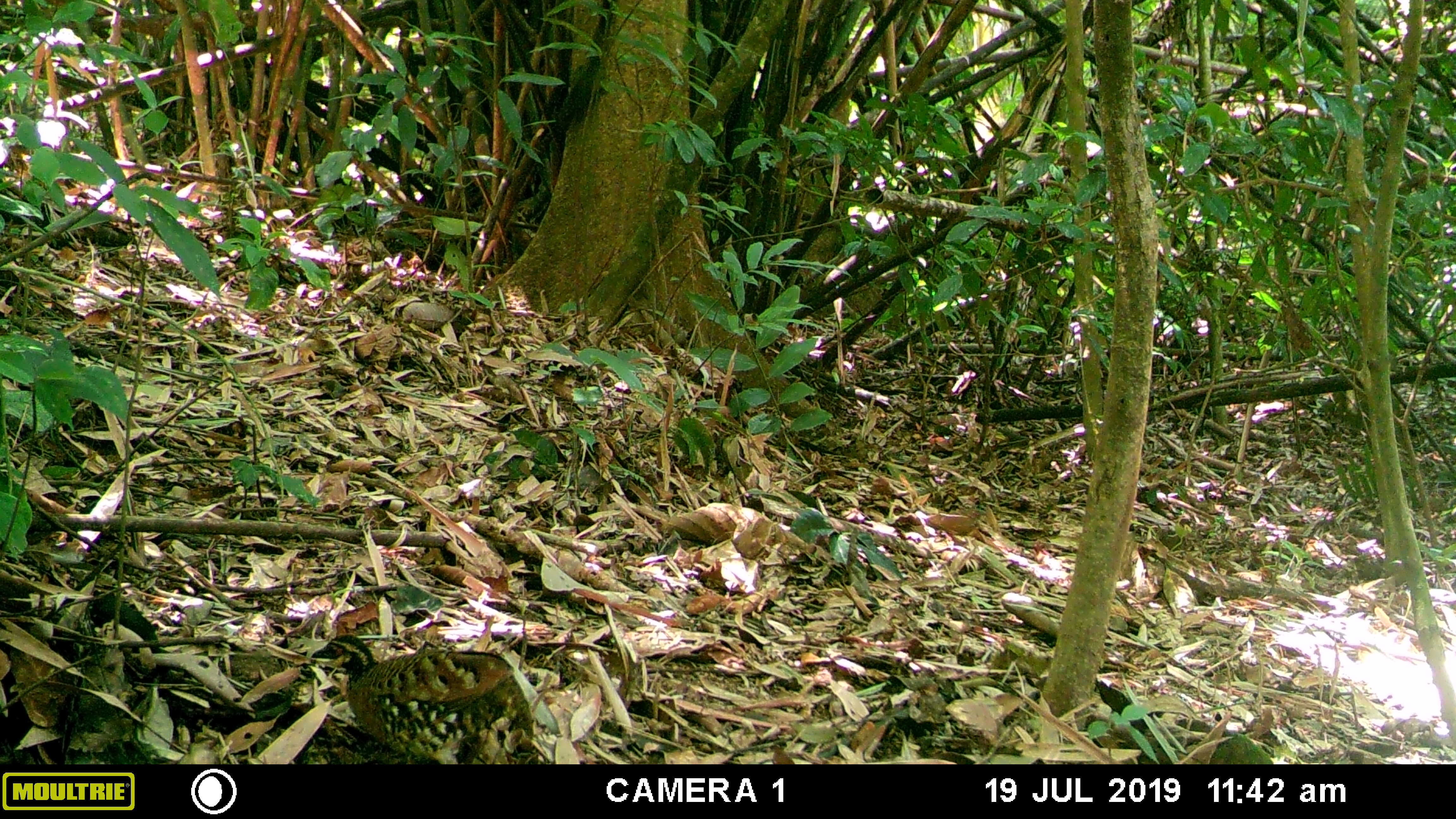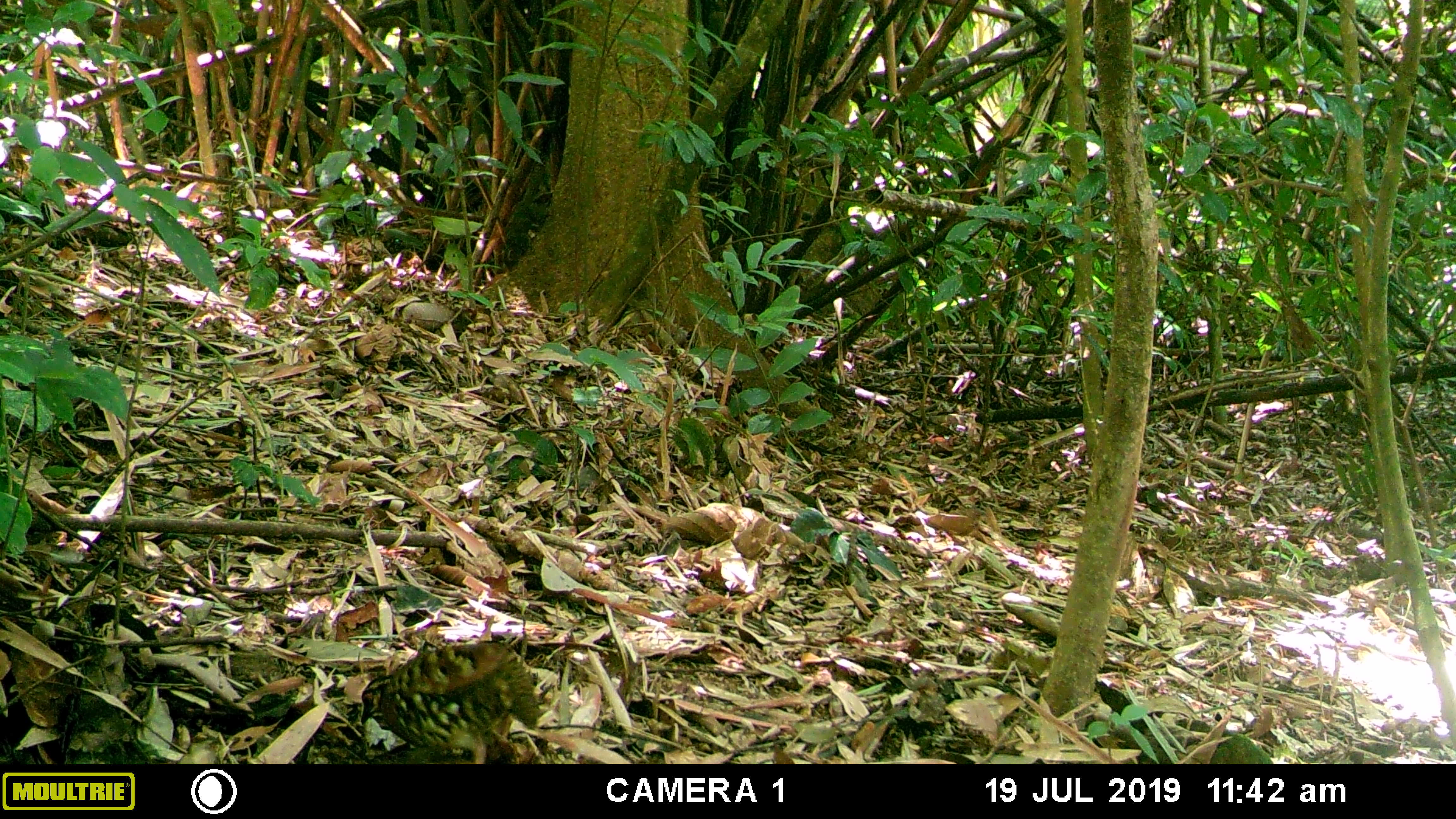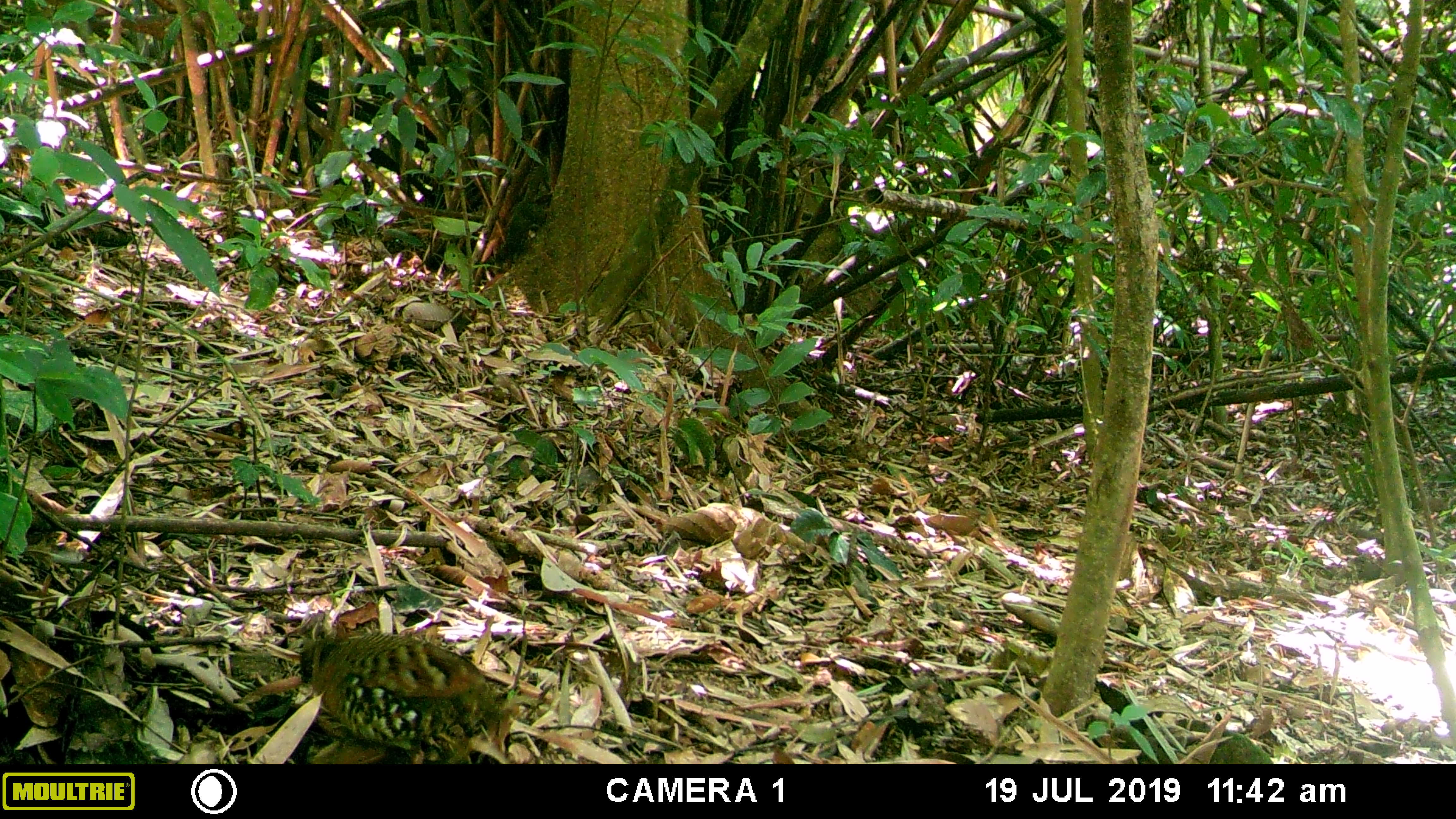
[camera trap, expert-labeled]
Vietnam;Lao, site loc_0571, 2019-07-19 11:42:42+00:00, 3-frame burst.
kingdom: Animalia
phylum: Chordata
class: Aves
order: Galliformes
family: Phasianidae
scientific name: Phasianidae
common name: partridge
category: unidentified partridge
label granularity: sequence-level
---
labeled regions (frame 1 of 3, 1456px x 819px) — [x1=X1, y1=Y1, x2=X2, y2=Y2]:
unidentified partridge: [x1=310, y1=633, x2=538, y2=764]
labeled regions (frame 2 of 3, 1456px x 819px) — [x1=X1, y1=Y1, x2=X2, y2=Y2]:
unidentified partridge: [x1=361, y1=640, x2=543, y2=764]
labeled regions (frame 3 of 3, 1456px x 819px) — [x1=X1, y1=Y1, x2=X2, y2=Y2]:
unidentified partridge: [x1=271, y1=609, x2=521, y2=764]